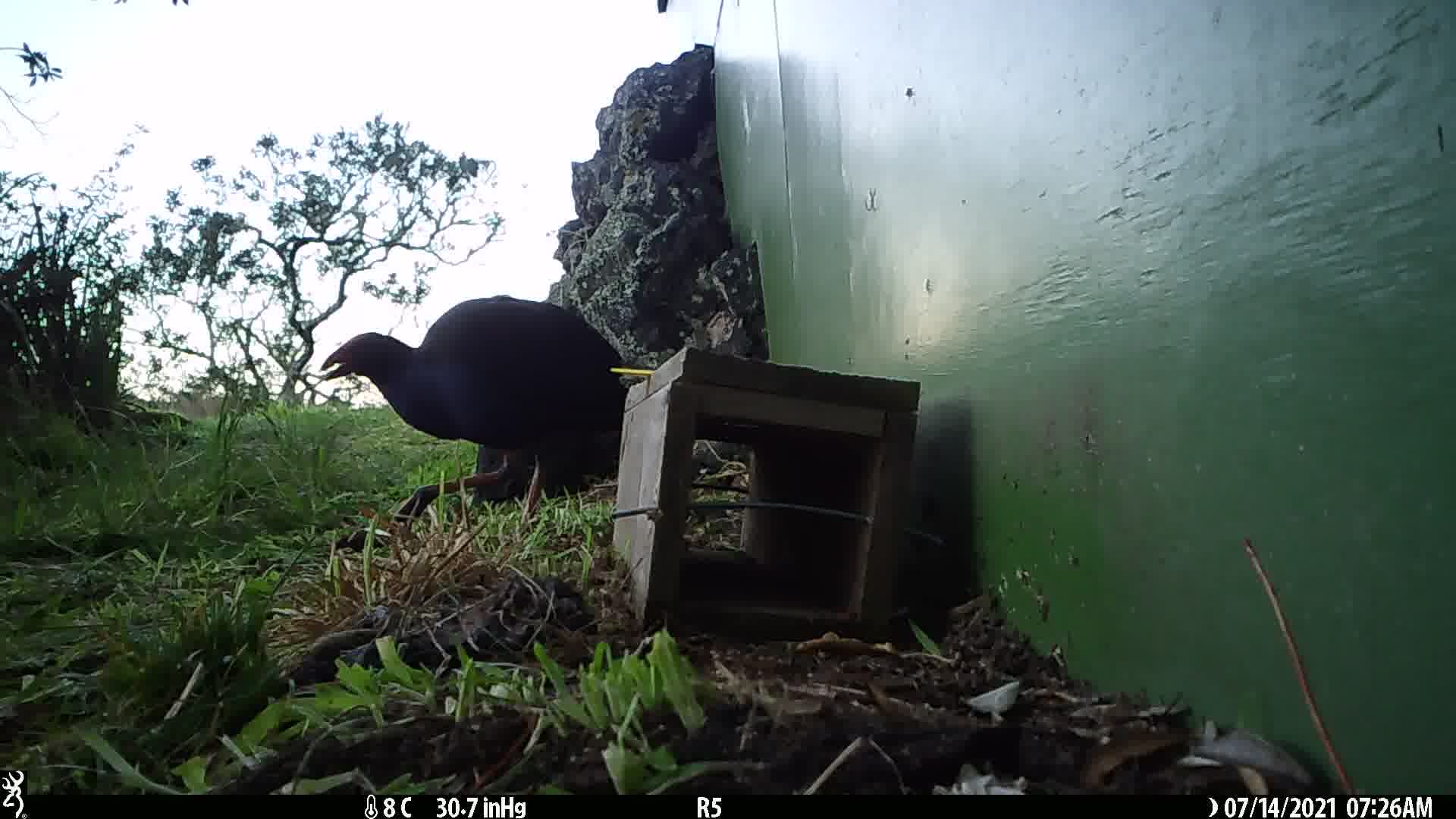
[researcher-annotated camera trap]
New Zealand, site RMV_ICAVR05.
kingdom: Animalia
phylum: Chordata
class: Aves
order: Gruiformes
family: Rallidae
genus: Porphyrio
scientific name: Porphyrio melanotus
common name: australasian swamphen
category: pukeko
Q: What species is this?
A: Pukeko (australasian swamphen) (Porphyrio melanotus).